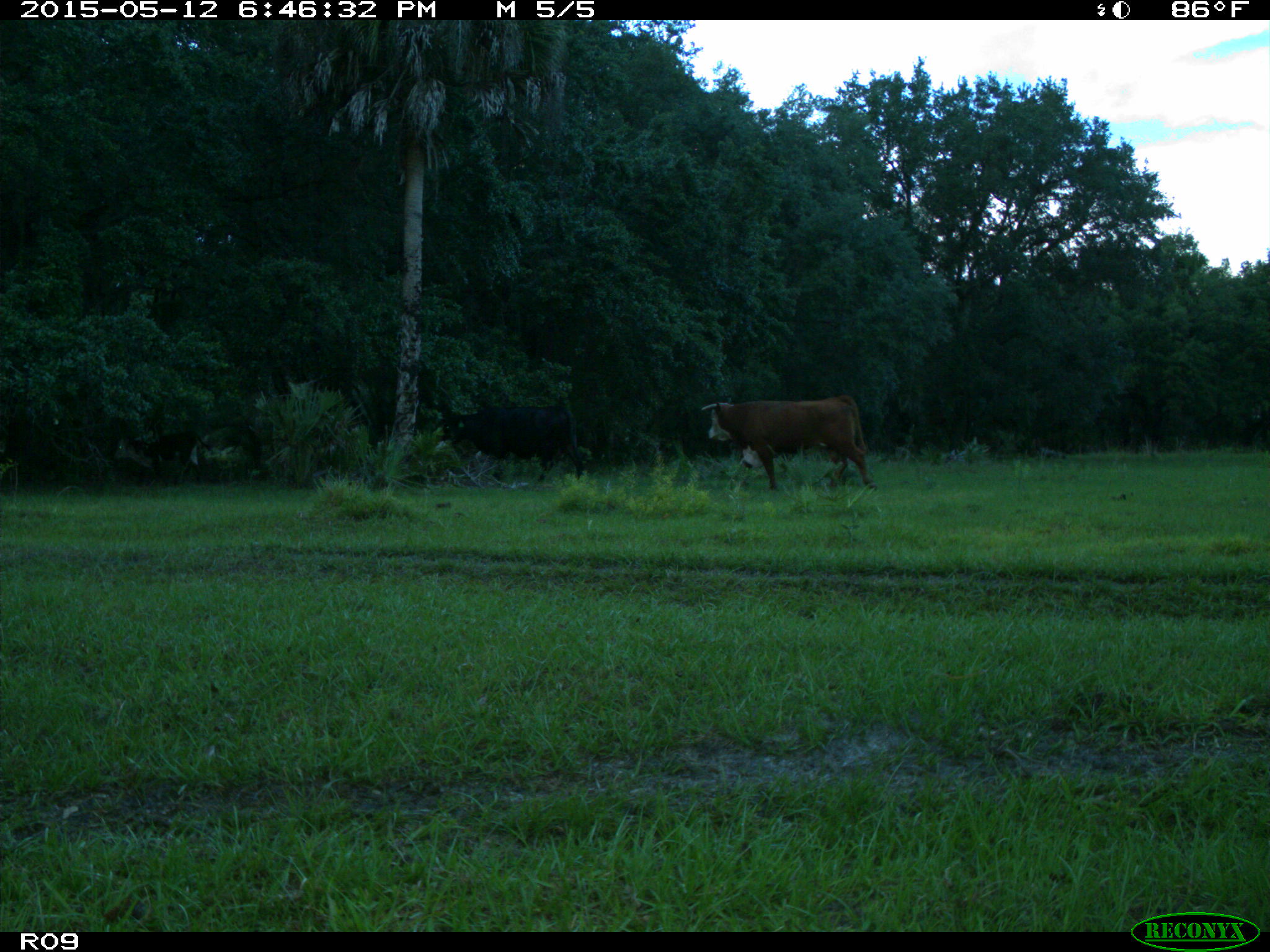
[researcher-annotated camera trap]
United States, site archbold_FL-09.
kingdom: Animalia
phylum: Chordata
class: Mammalia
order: Artiodactyla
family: Bovidae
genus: Bos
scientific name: Bos taurus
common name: domestic cow